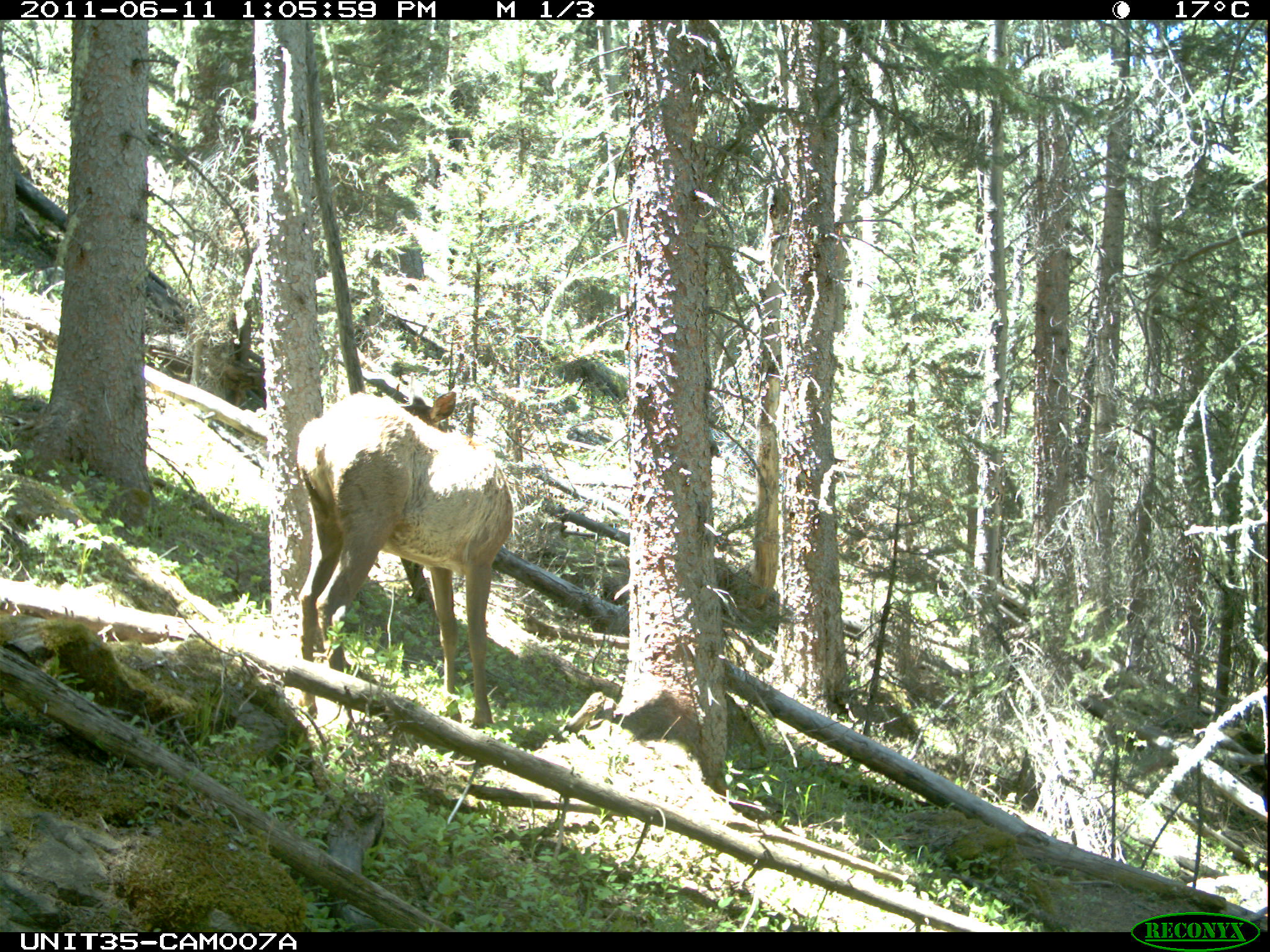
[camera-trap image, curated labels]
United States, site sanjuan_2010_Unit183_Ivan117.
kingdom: Animalia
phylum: Chordata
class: Mammalia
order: Artiodactyla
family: Cervidae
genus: Cervus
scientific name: Cervus elaphus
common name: red deer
Cervus elaphus (red deer).